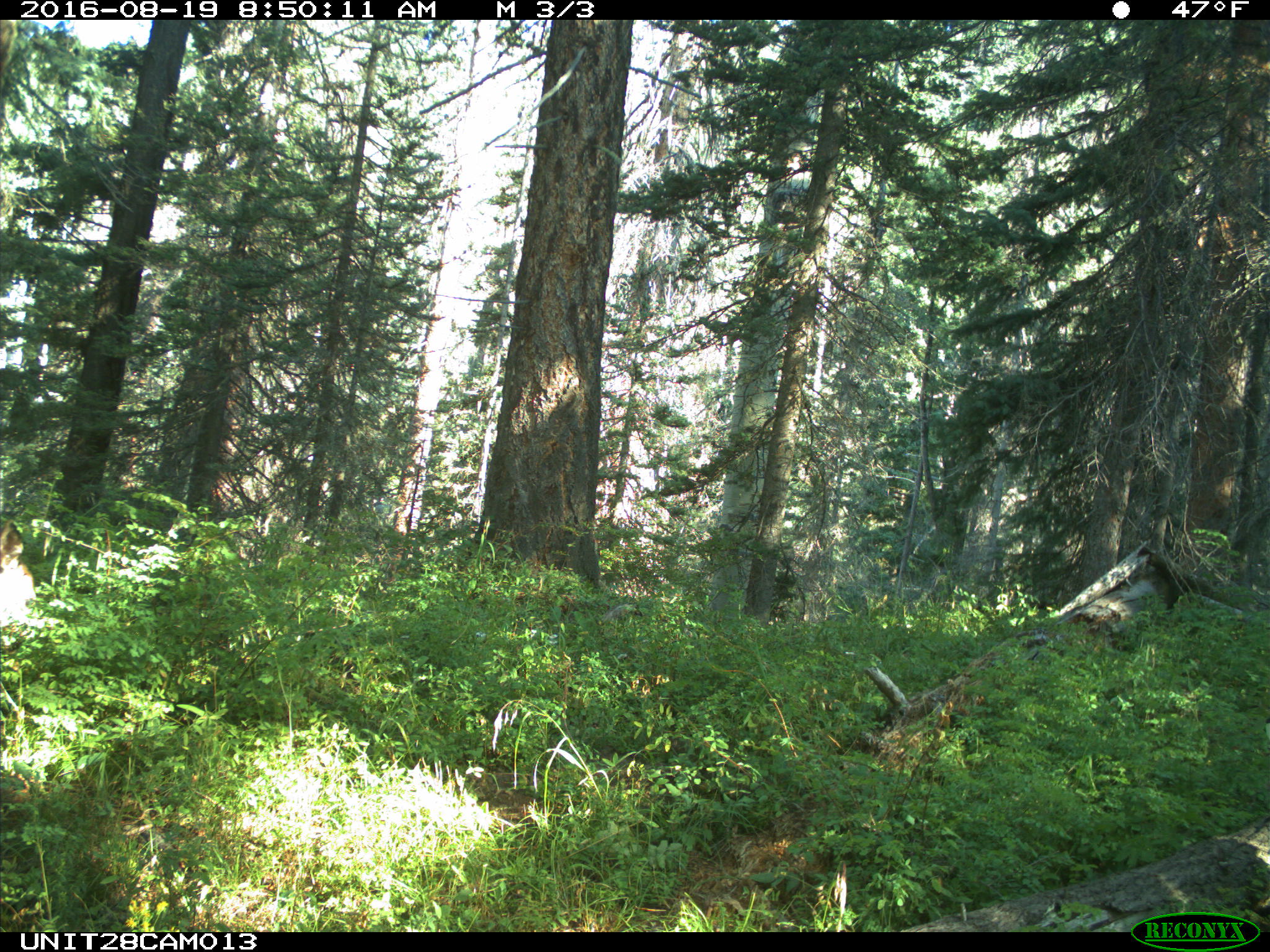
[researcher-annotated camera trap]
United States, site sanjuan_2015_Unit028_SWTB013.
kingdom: Animalia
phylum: Chordata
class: Mammalia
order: Artiodactyla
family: Cervidae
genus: Odocoileus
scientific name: Odocoileus hemionus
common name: mule deer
Odocoileus hemionus (mule deer).